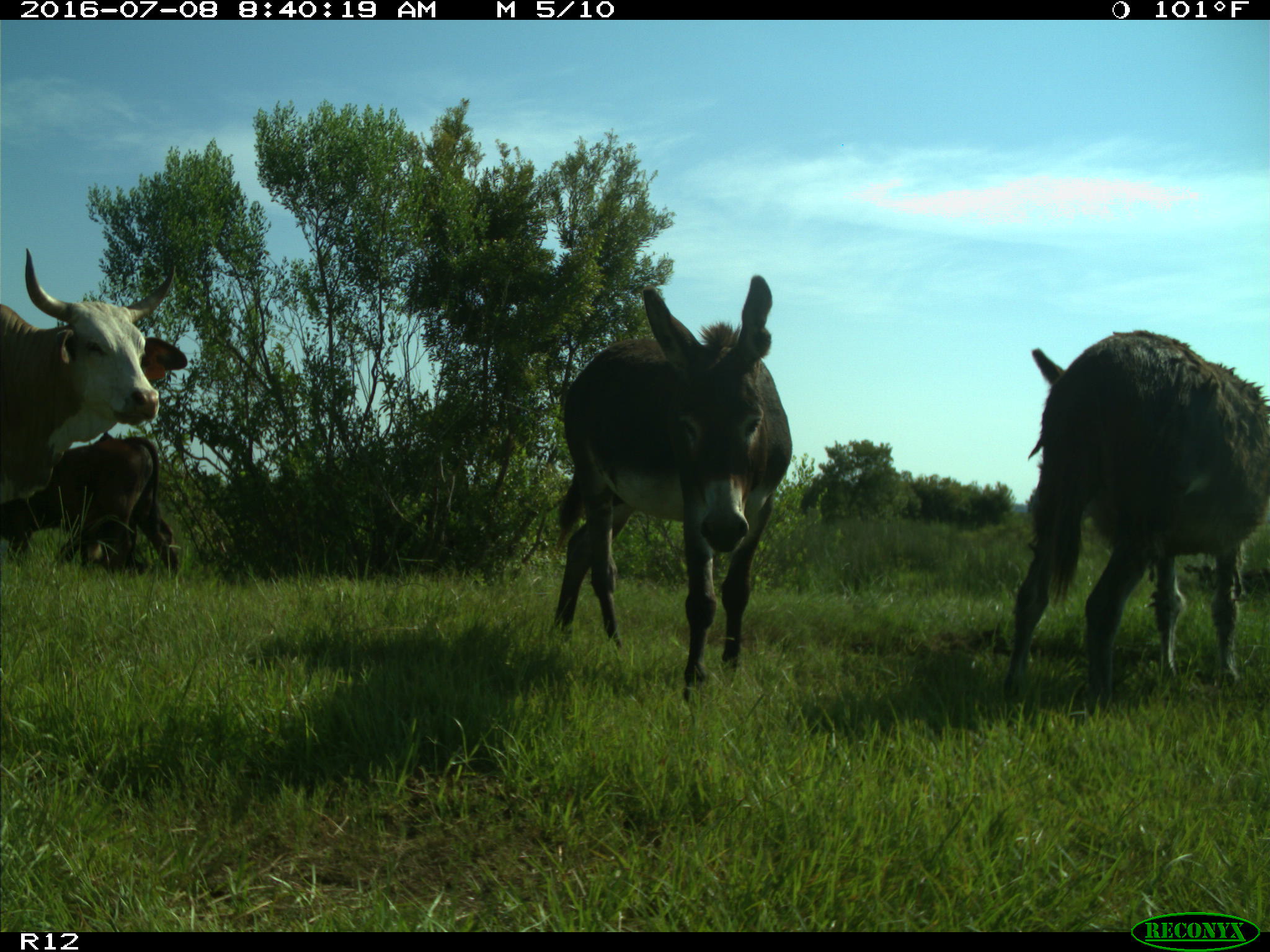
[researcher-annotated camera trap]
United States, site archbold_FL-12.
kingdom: Animalia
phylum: Chordata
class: Mammalia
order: Artiodactyla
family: Bovidae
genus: Bos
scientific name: Bos taurus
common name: domestic cow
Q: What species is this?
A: Bos taurus (domestic cow).